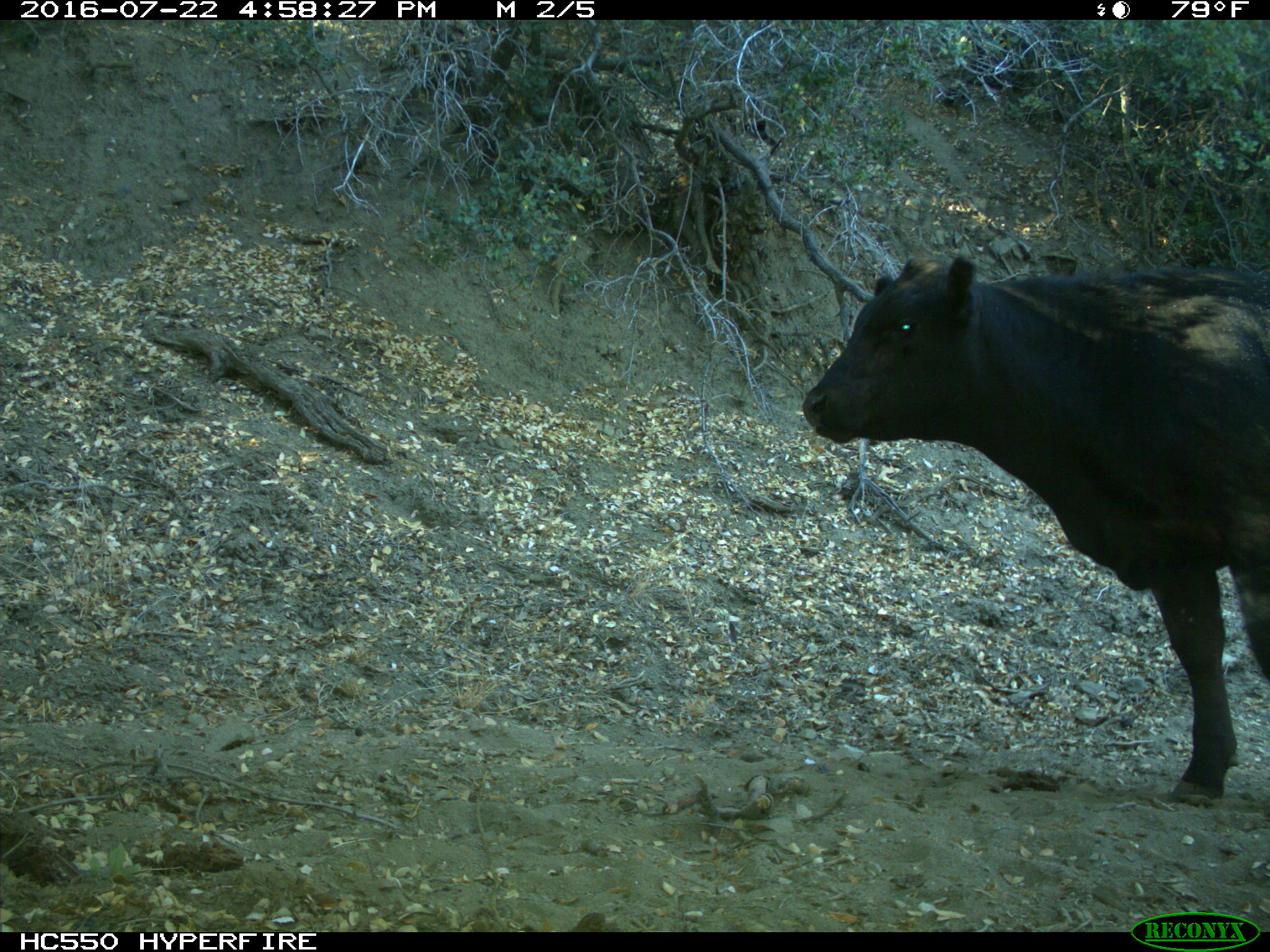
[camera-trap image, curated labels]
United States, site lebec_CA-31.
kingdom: Animalia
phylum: Chordata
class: Mammalia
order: Artiodactyla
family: Bovidae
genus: Bos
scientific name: Bos taurus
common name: domestic cow